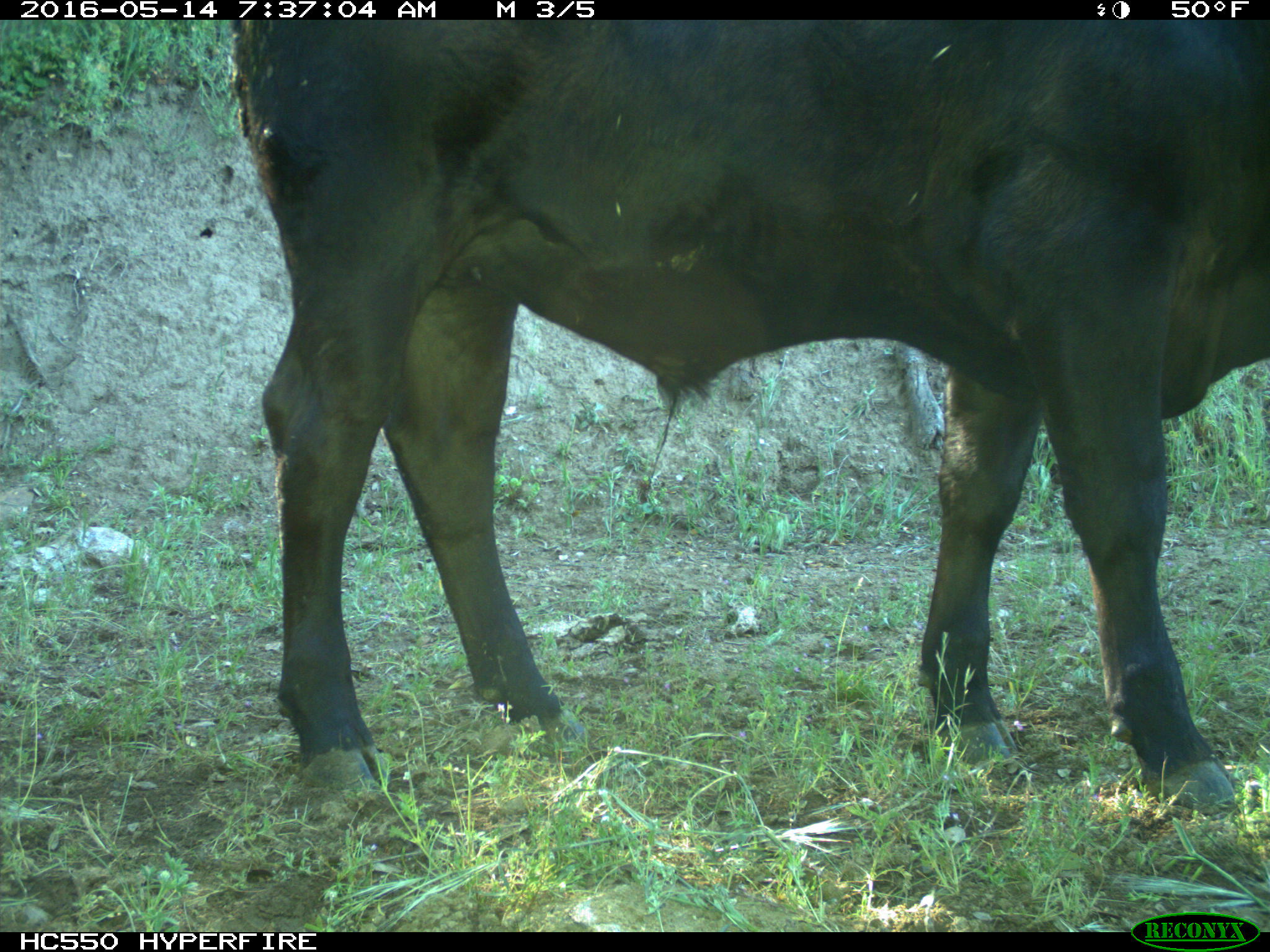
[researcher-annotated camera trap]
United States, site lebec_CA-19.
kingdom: Animalia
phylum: Chordata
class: Mammalia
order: Artiodactyla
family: Bovidae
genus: Bos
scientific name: Bos taurus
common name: domestic cow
Bos taurus (domestic cow).